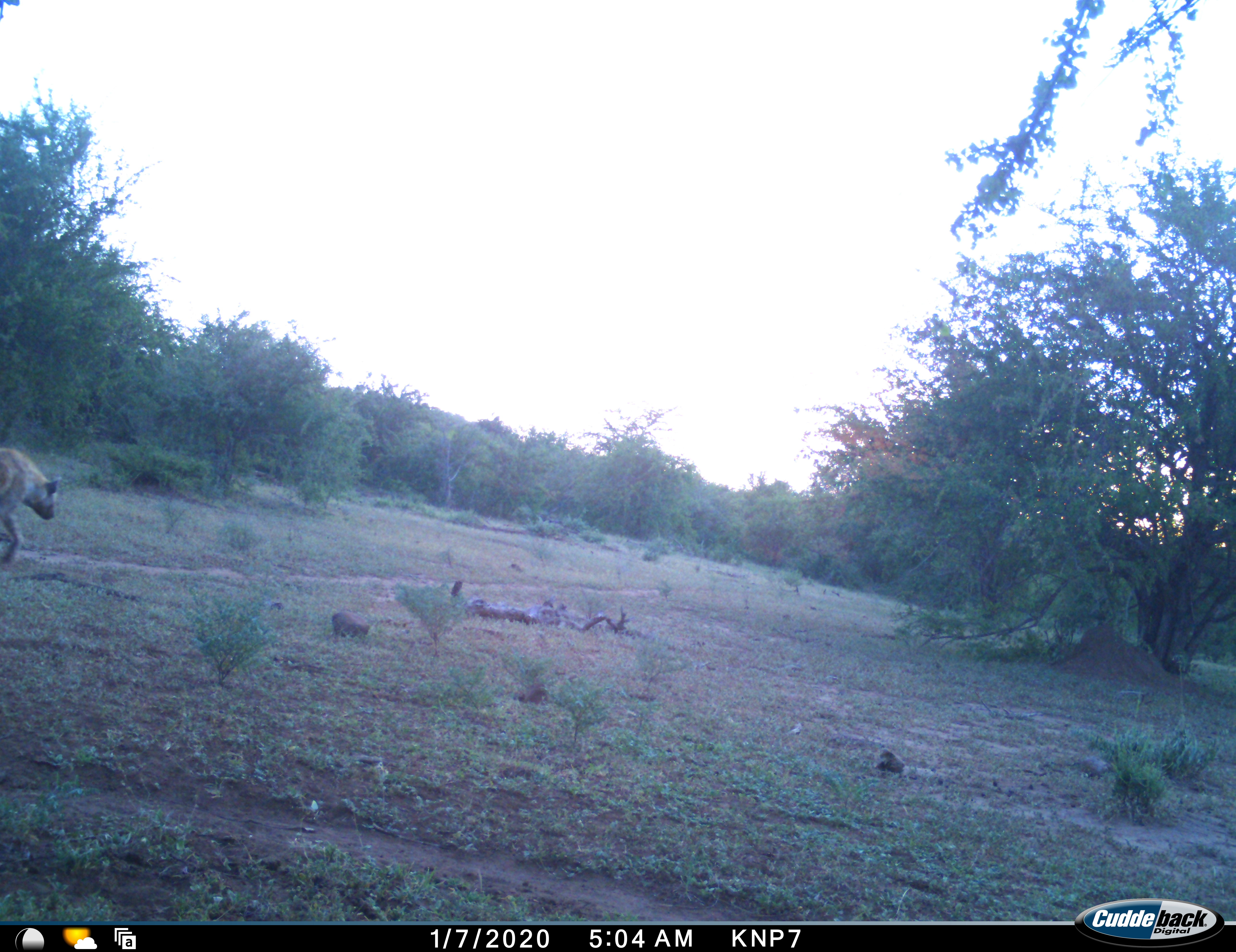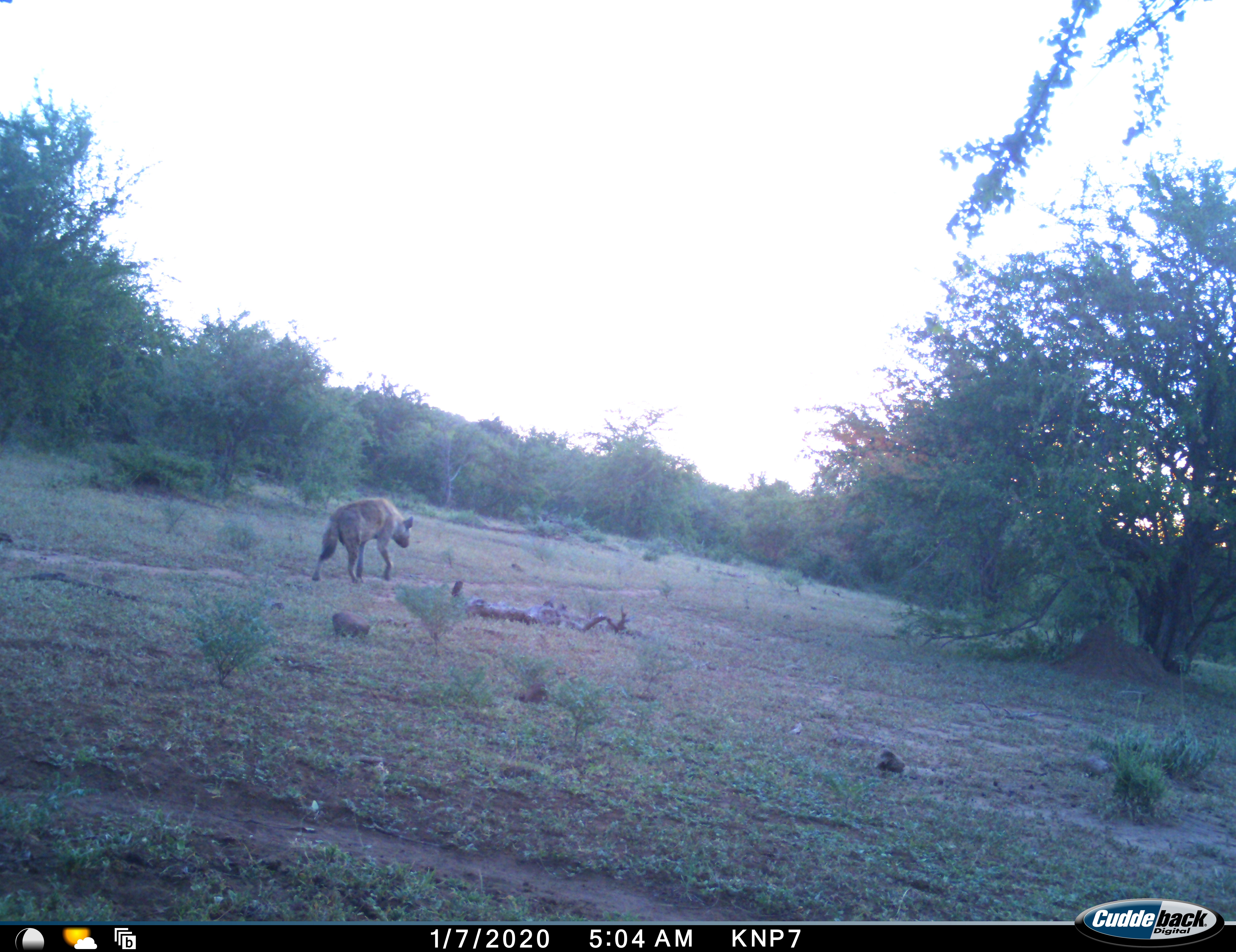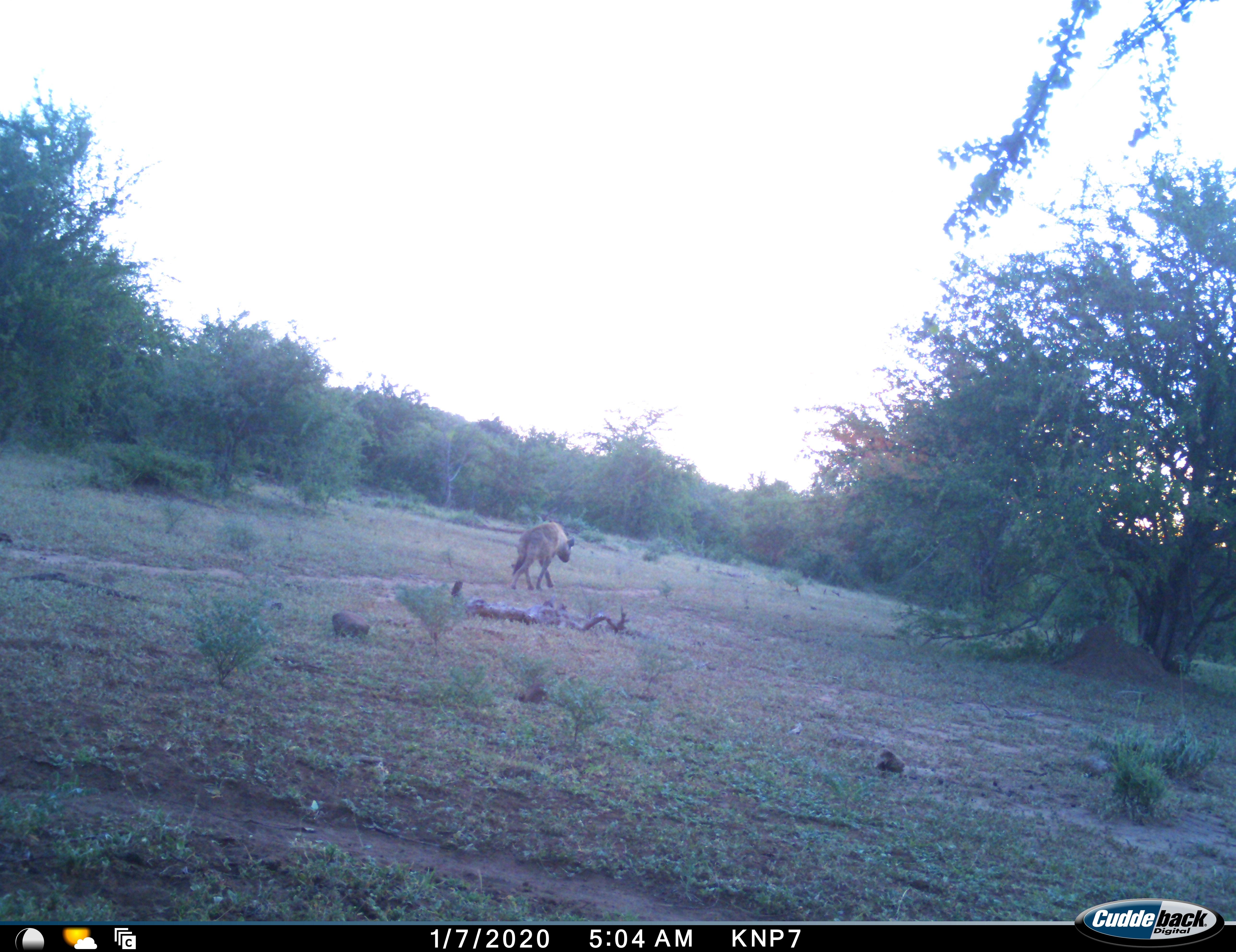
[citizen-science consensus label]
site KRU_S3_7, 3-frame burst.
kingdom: Animalia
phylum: Chordata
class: Mammalia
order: Carnivora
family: Hyaenidae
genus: Crocuta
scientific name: Crocuta crocuta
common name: spotted hyena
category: hyenaspotted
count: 1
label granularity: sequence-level